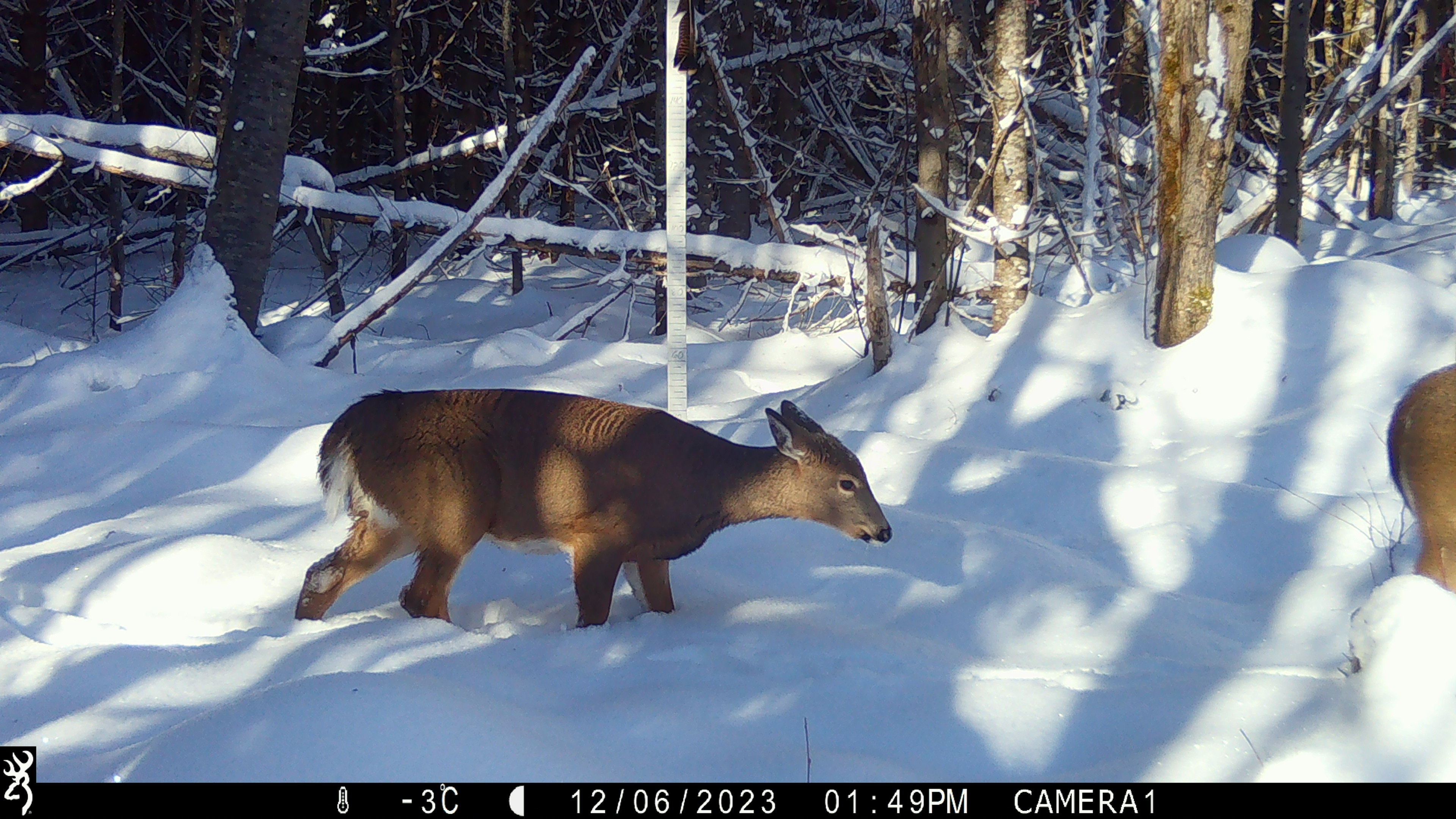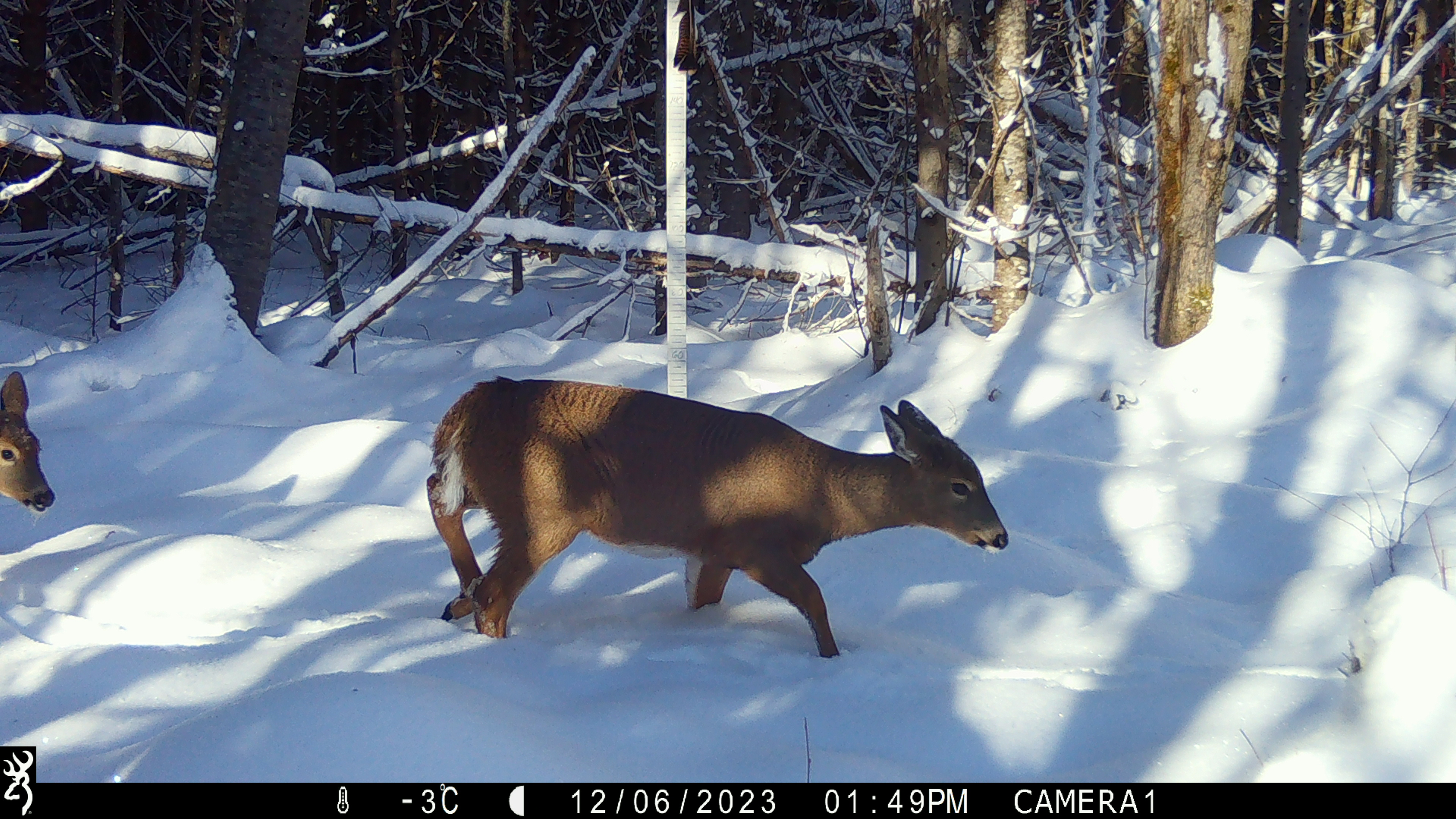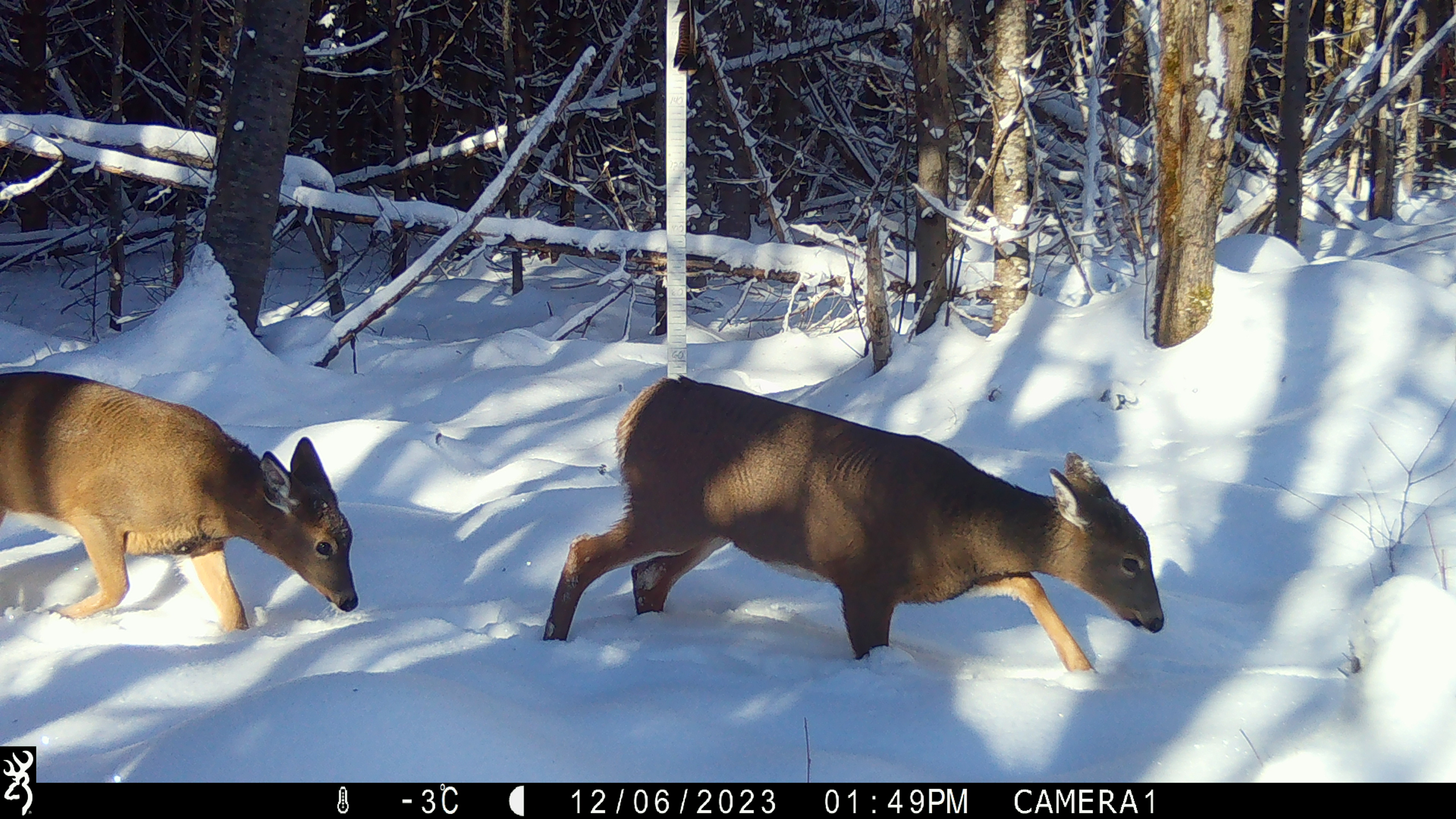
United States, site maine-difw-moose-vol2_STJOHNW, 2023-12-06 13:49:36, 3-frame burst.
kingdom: Animalia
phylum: Chordata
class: Mammalia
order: Artiodactyla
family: Cervidae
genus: Odocoileus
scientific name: Odocoileus virginianus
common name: white-tailed deer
White-tailed deer (Odocoileus virginianus).